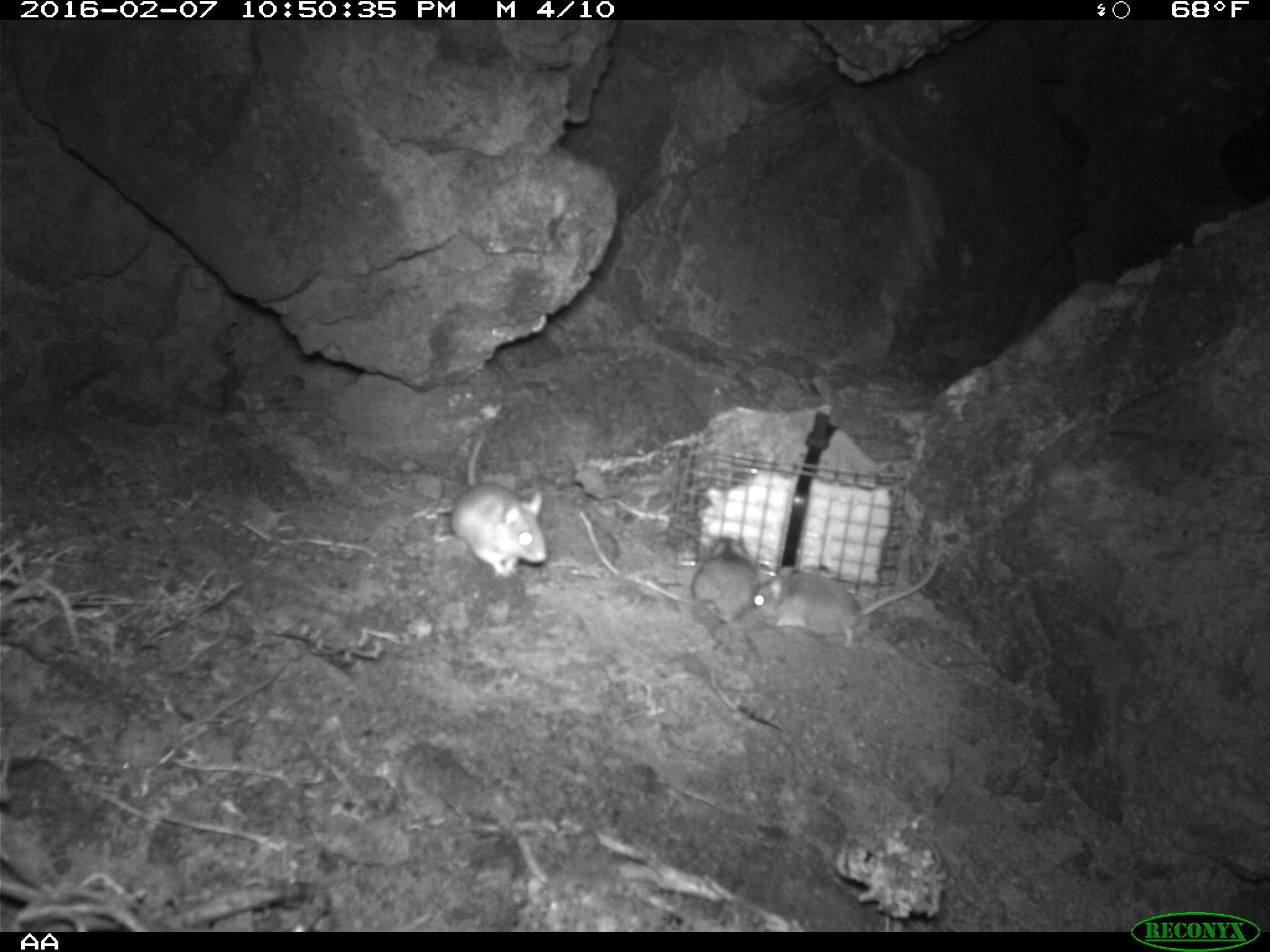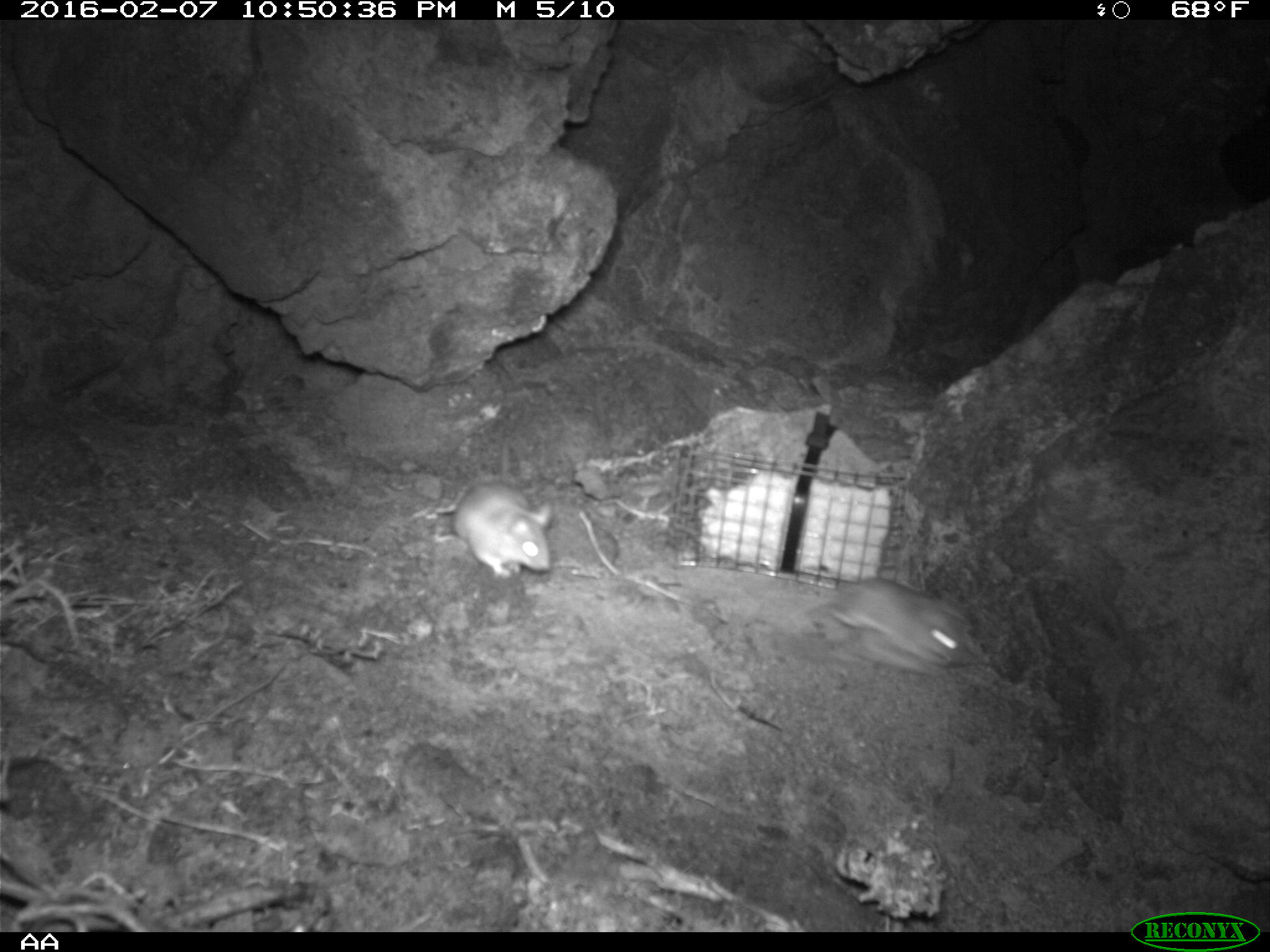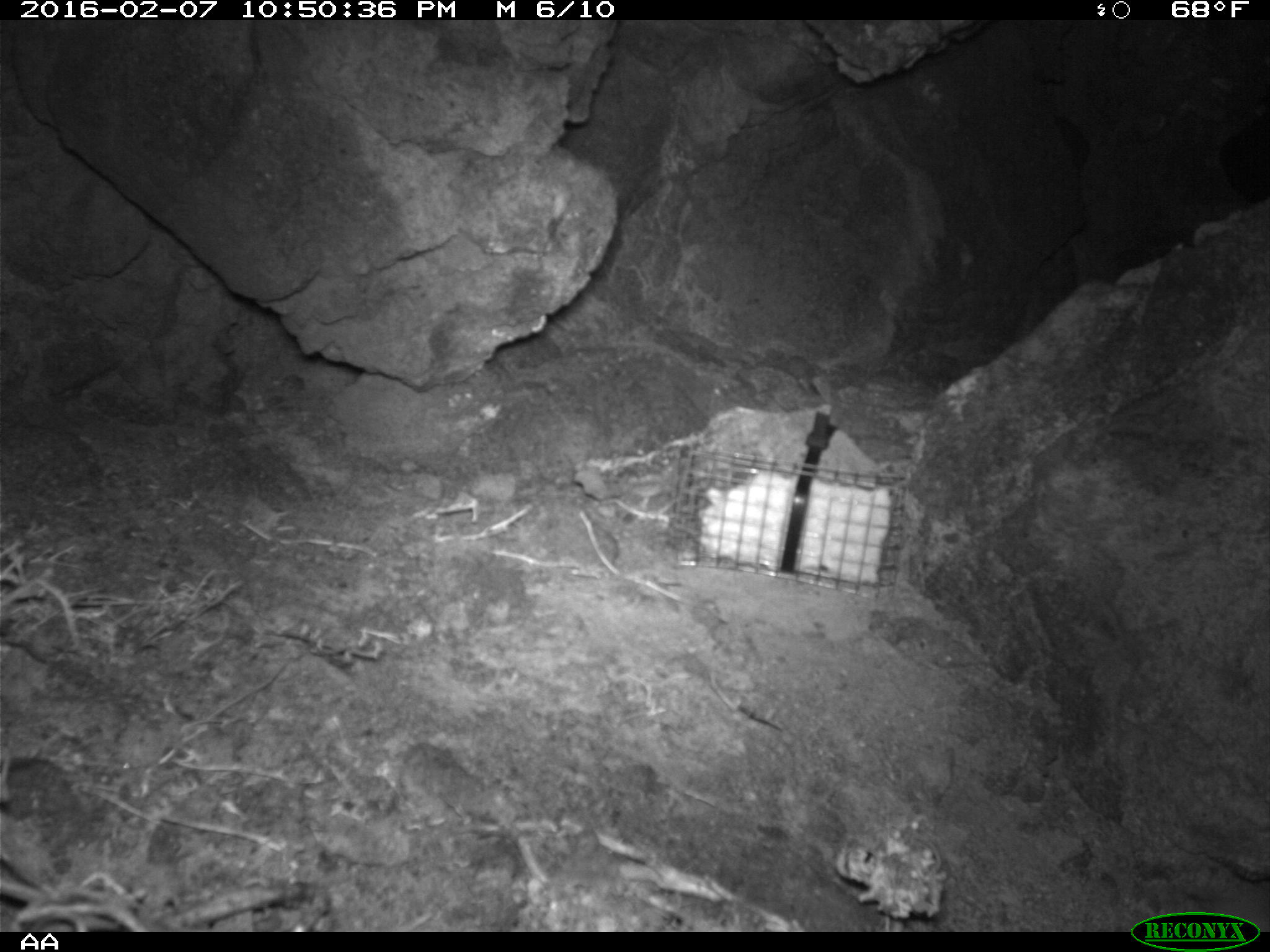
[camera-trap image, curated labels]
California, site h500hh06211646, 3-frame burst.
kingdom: Animalia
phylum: Chordata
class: Mammalia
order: Rodentia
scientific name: Rodentia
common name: rodent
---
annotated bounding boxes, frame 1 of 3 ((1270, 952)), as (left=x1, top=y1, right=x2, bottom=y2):
rodent: (left=752, top=563, right=936, bottom=647); (left=448, top=427, right=546, bottom=580); (left=691, top=533, right=761, bottom=625)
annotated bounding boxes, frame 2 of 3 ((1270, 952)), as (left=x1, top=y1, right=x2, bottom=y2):
rodent: (left=817, top=576, right=983, bottom=675); (left=448, top=478, right=554, bottom=578)